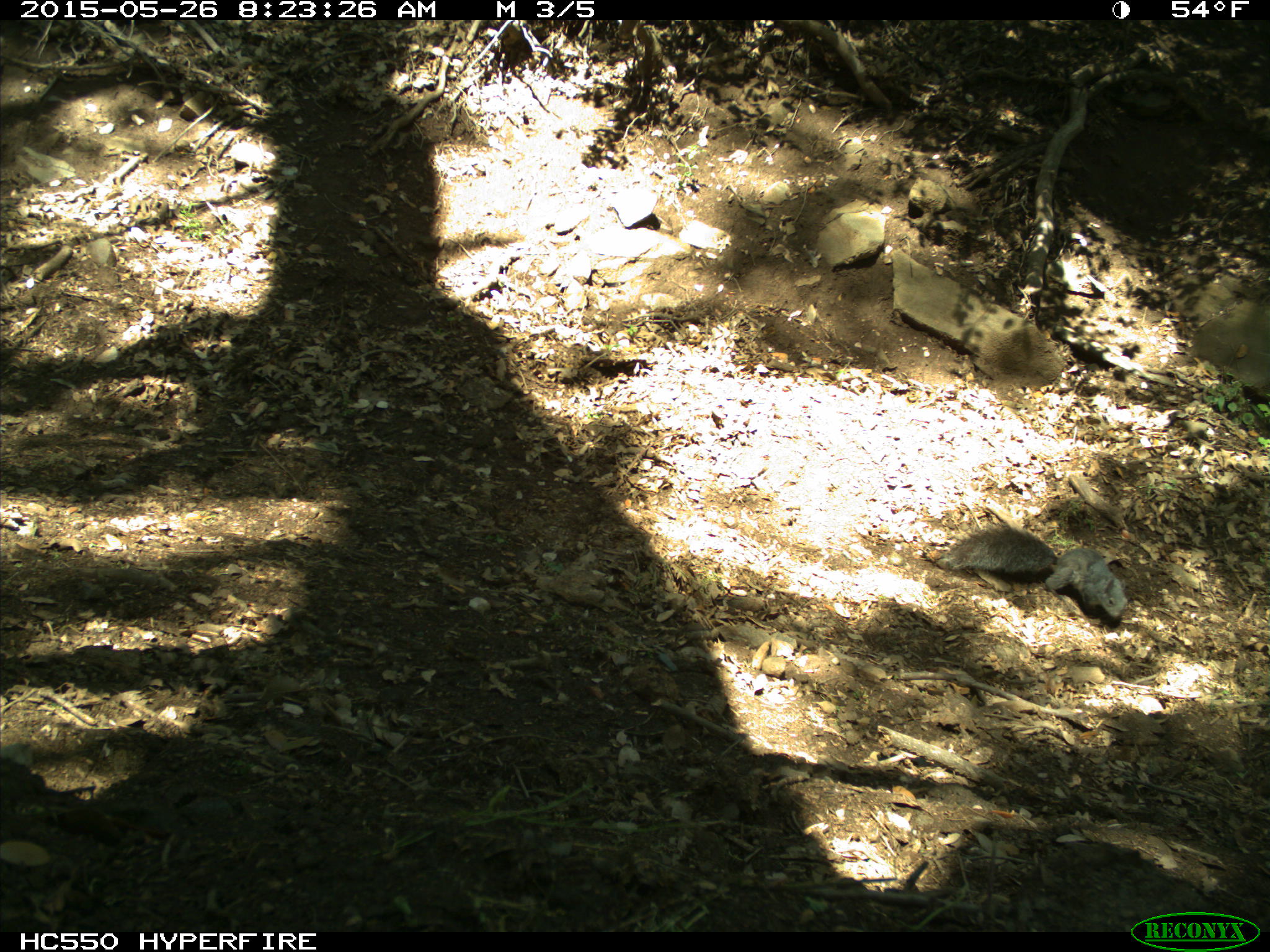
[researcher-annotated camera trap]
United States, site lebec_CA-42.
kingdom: Animalia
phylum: Chordata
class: Mammalia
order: Rodentia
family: Sciuridae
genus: Sciurus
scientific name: Sciurus carolinensis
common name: eastern gray squirrel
Sciurus carolinensis (eastern gray squirrel).